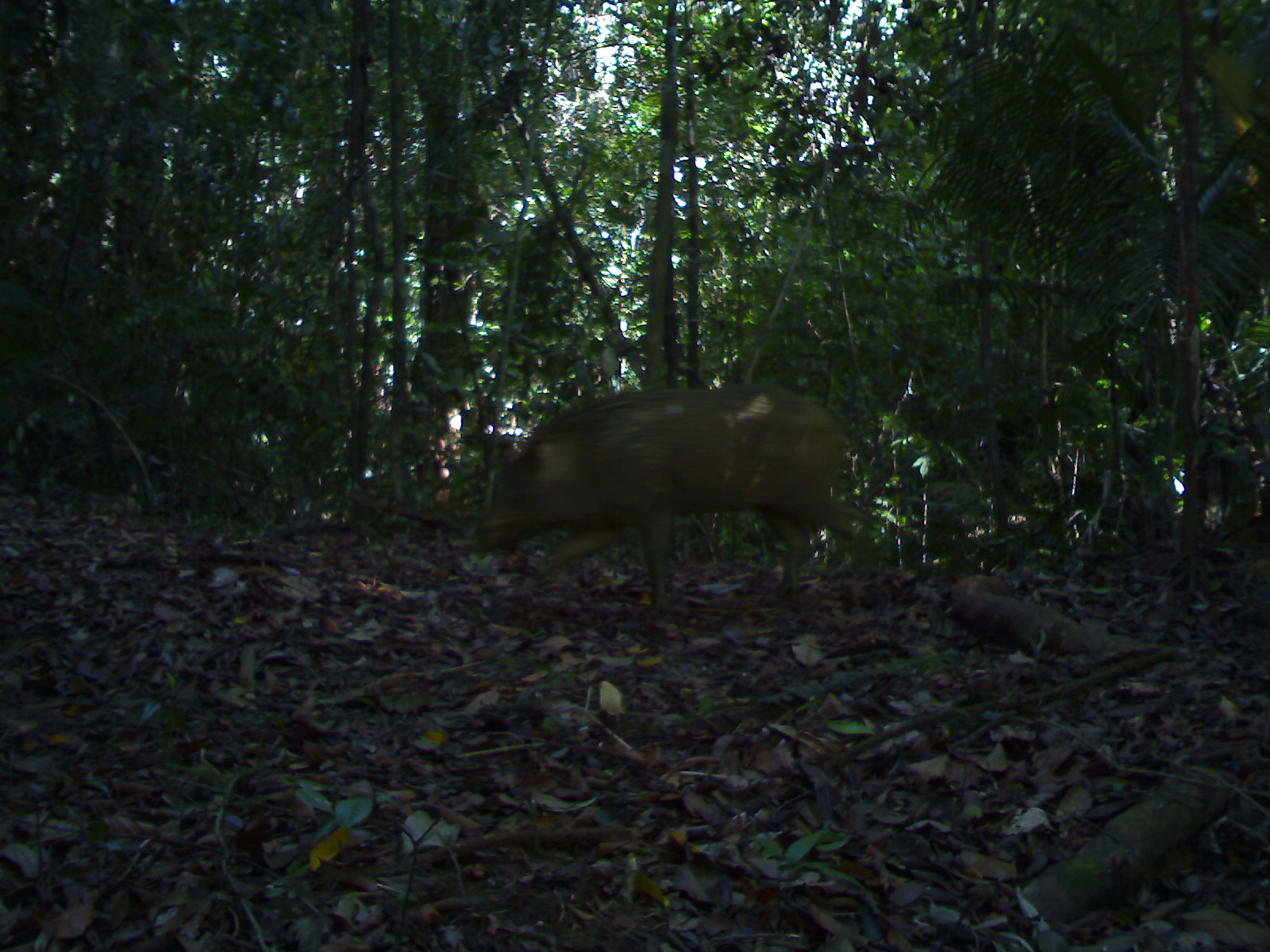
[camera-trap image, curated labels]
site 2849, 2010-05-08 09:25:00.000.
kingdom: Animalia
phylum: Chordata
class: Mammalia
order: Artiodactyla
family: Suidae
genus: Sus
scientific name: Sus scrofa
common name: wild boar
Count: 1.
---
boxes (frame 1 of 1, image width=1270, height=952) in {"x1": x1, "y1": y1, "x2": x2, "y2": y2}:
sus scrofa: {"x1": 477, "y1": 383, "x2": 868, "y2": 624}